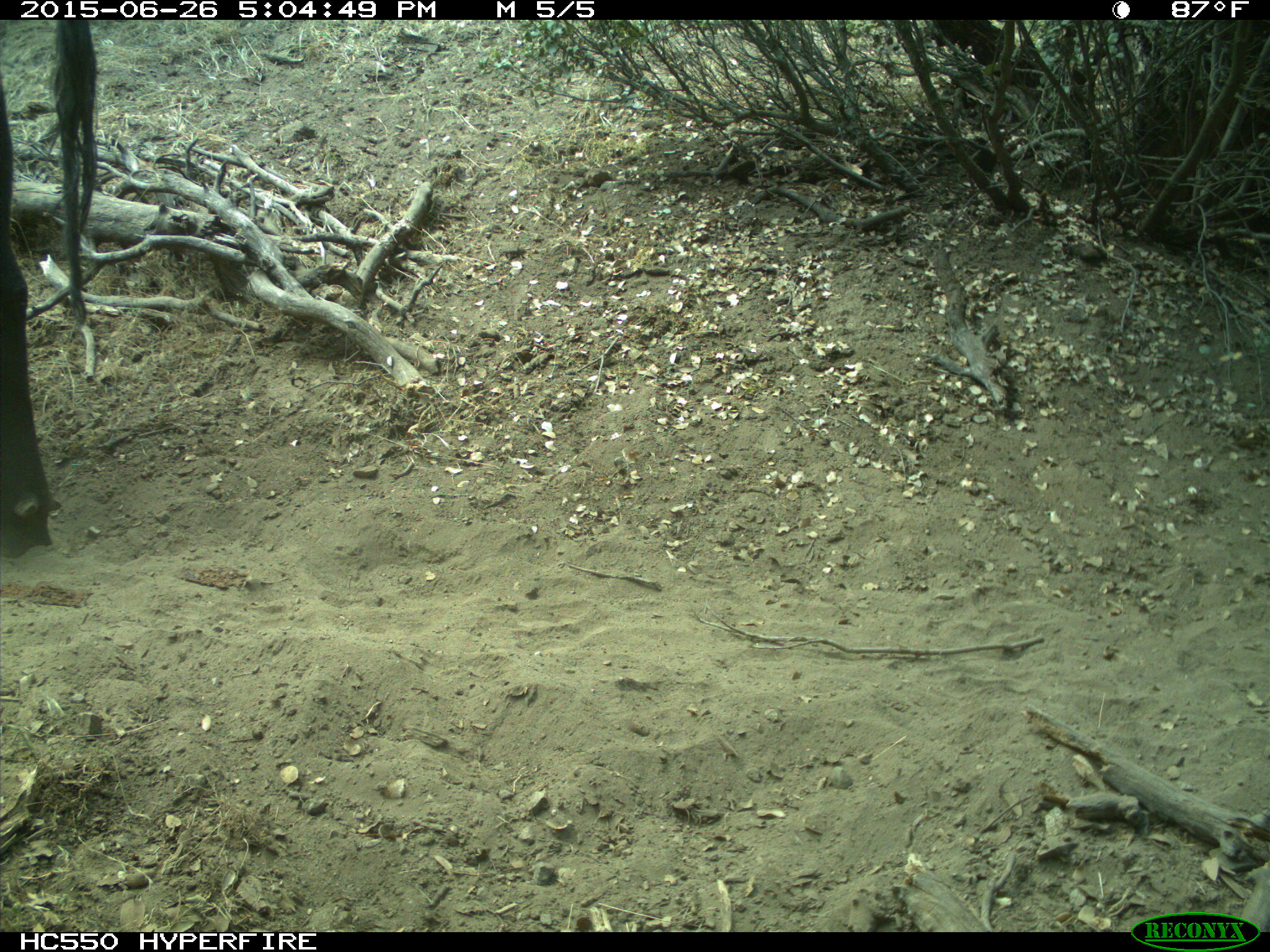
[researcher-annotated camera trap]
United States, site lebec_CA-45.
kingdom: Animalia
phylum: Chordata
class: Mammalia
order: Artiodactyla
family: Bovidae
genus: Bos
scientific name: Bos taurus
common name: domestic cow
Bos taurus (domestic cow).